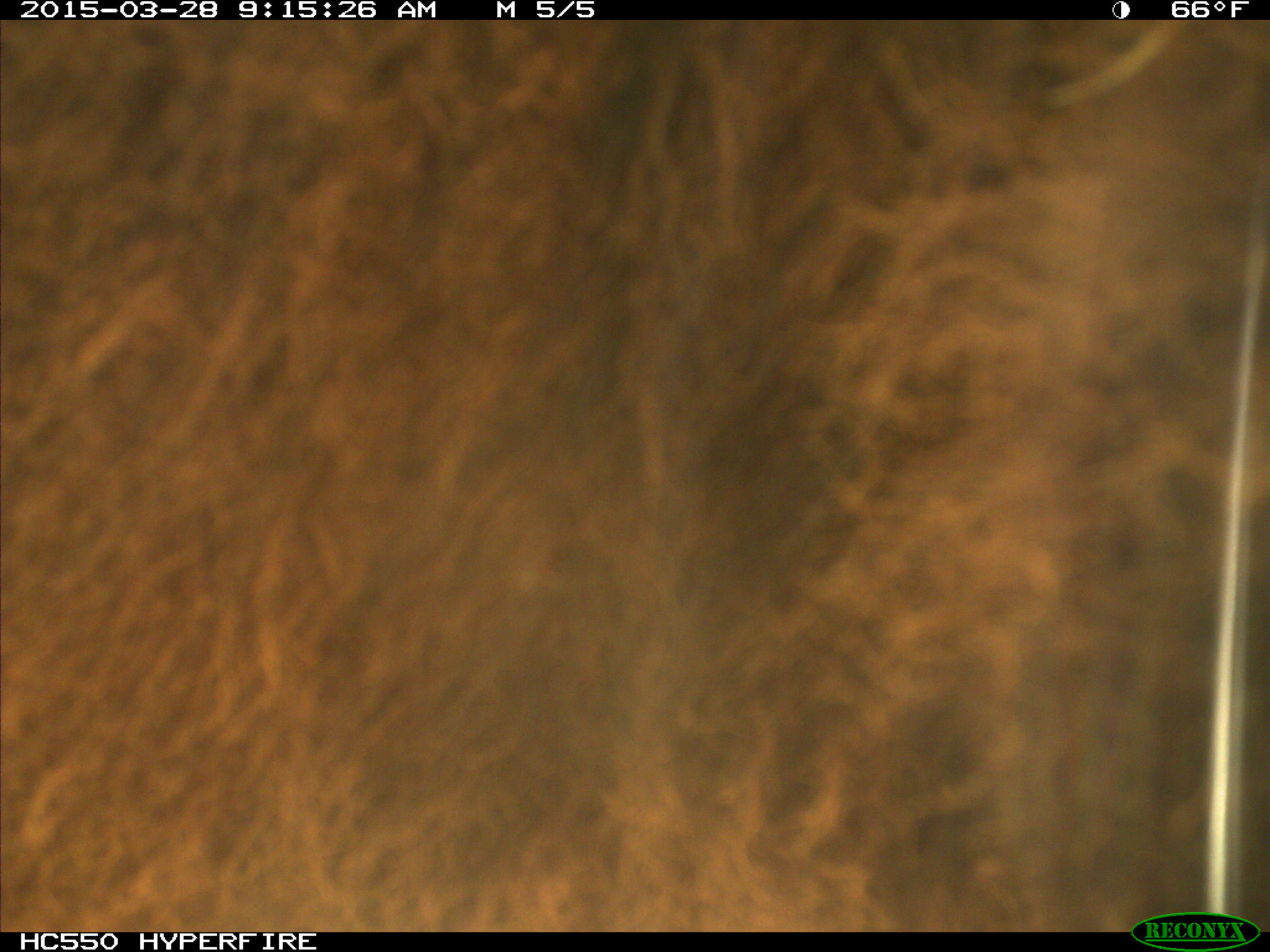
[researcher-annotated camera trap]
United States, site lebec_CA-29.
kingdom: Animalia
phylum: Chordata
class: Mammalia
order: Artiodactyla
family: Bovidae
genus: Bos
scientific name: Bos taurus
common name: domestic cow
Bos taurus (domestic cow).